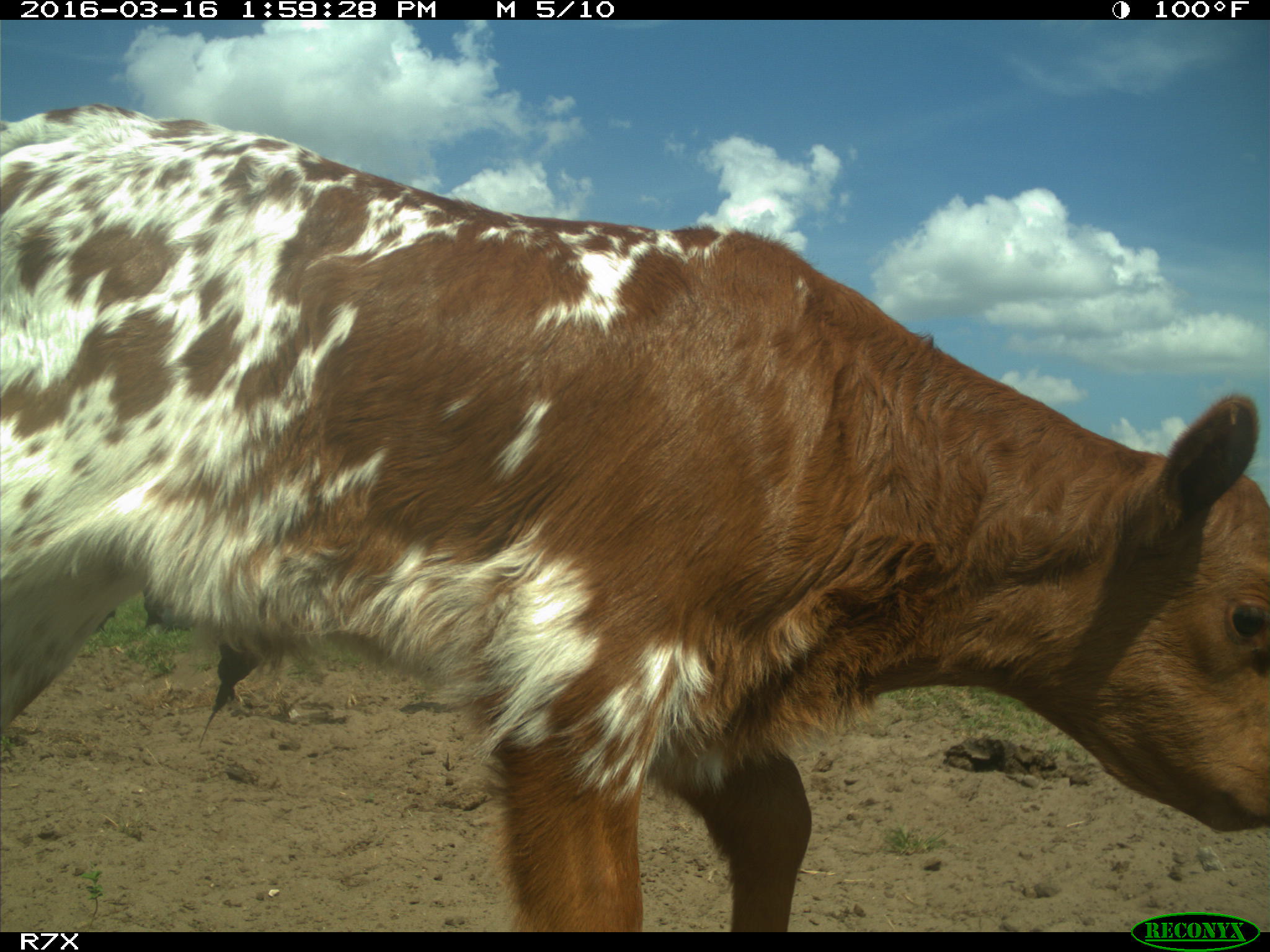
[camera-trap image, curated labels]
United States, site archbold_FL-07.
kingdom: Animalia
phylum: Chordata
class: Mammalia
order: Artiodactyla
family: Bovidae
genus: Bos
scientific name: Bos taurus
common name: domestic cow